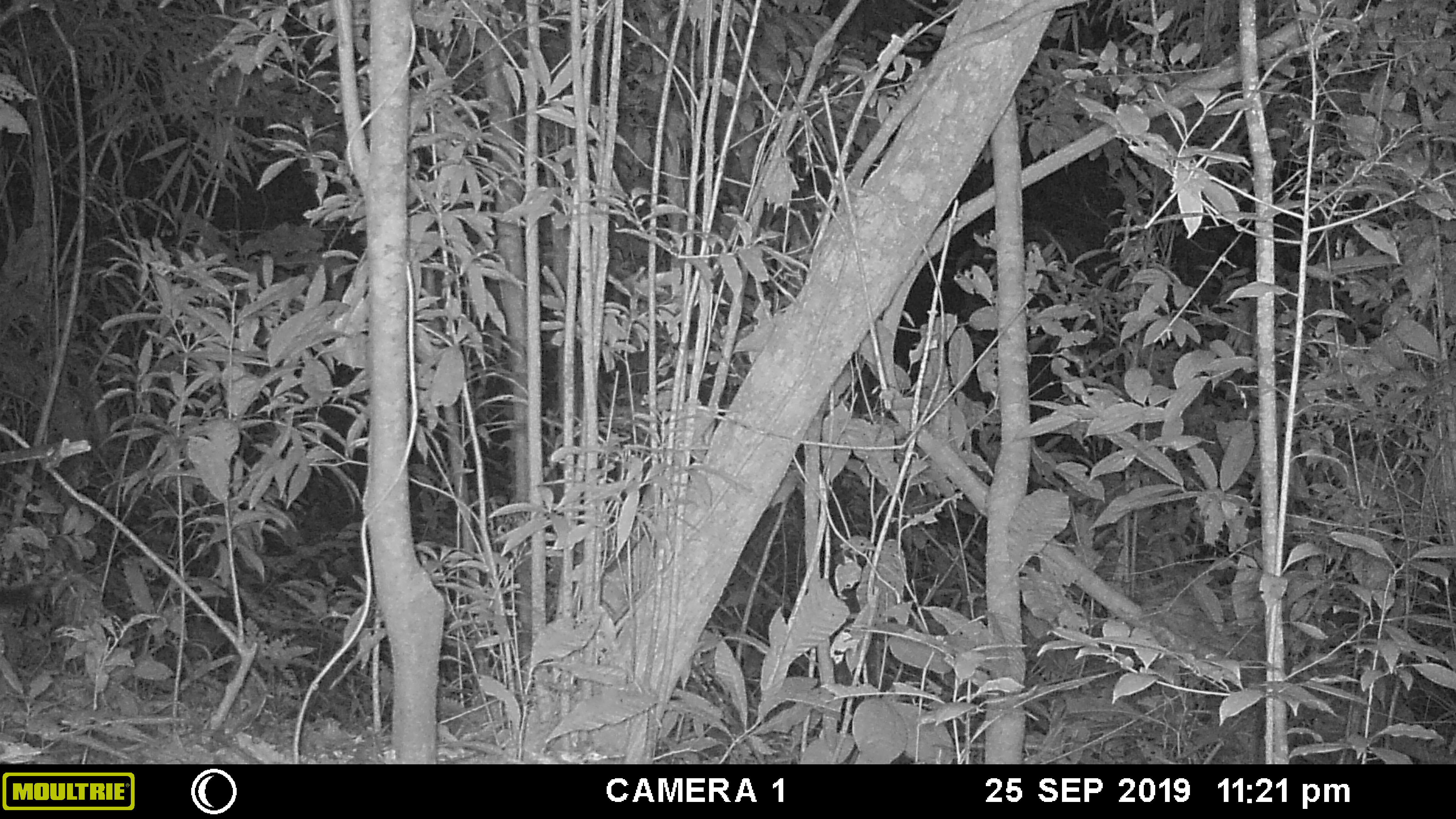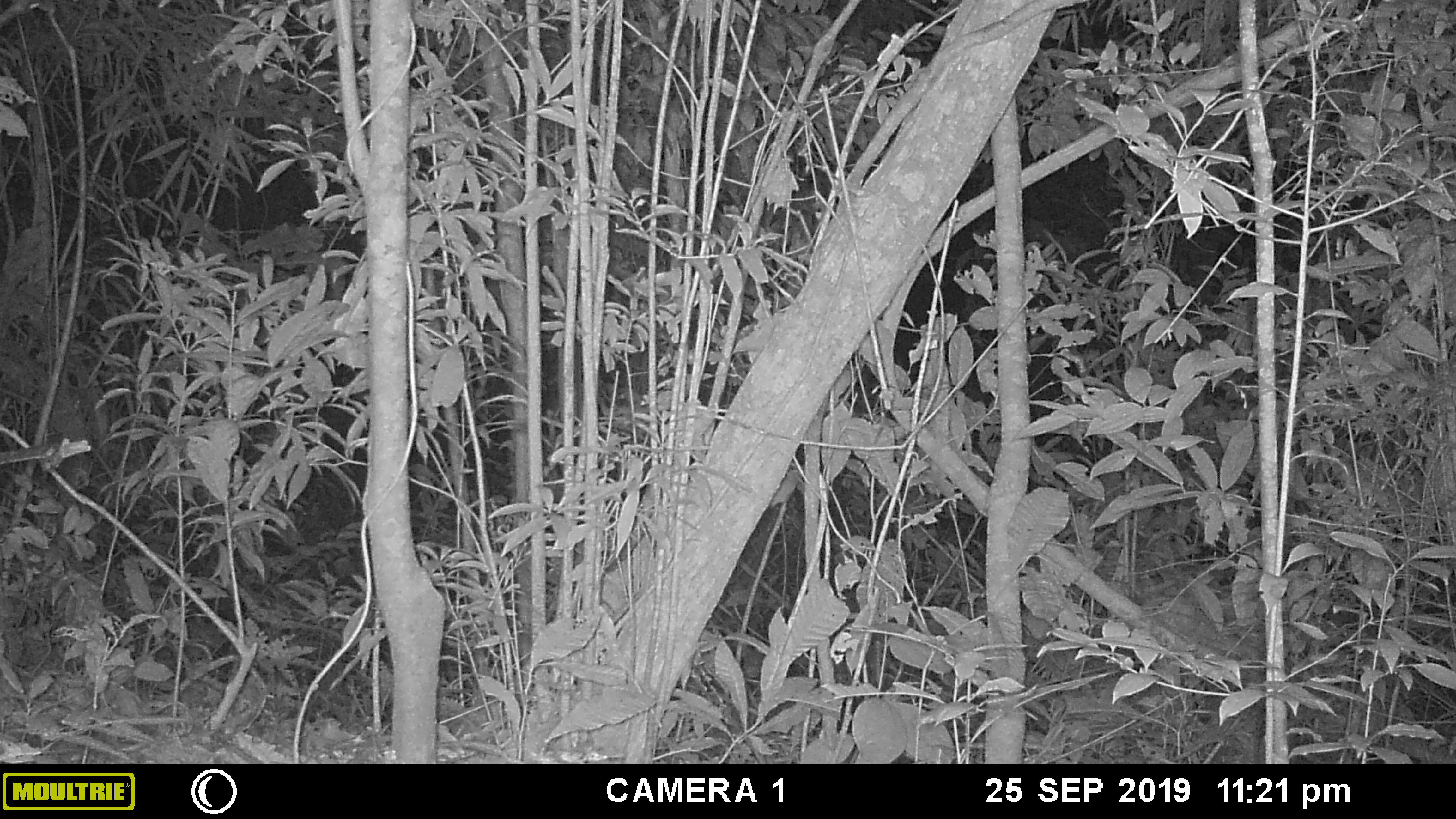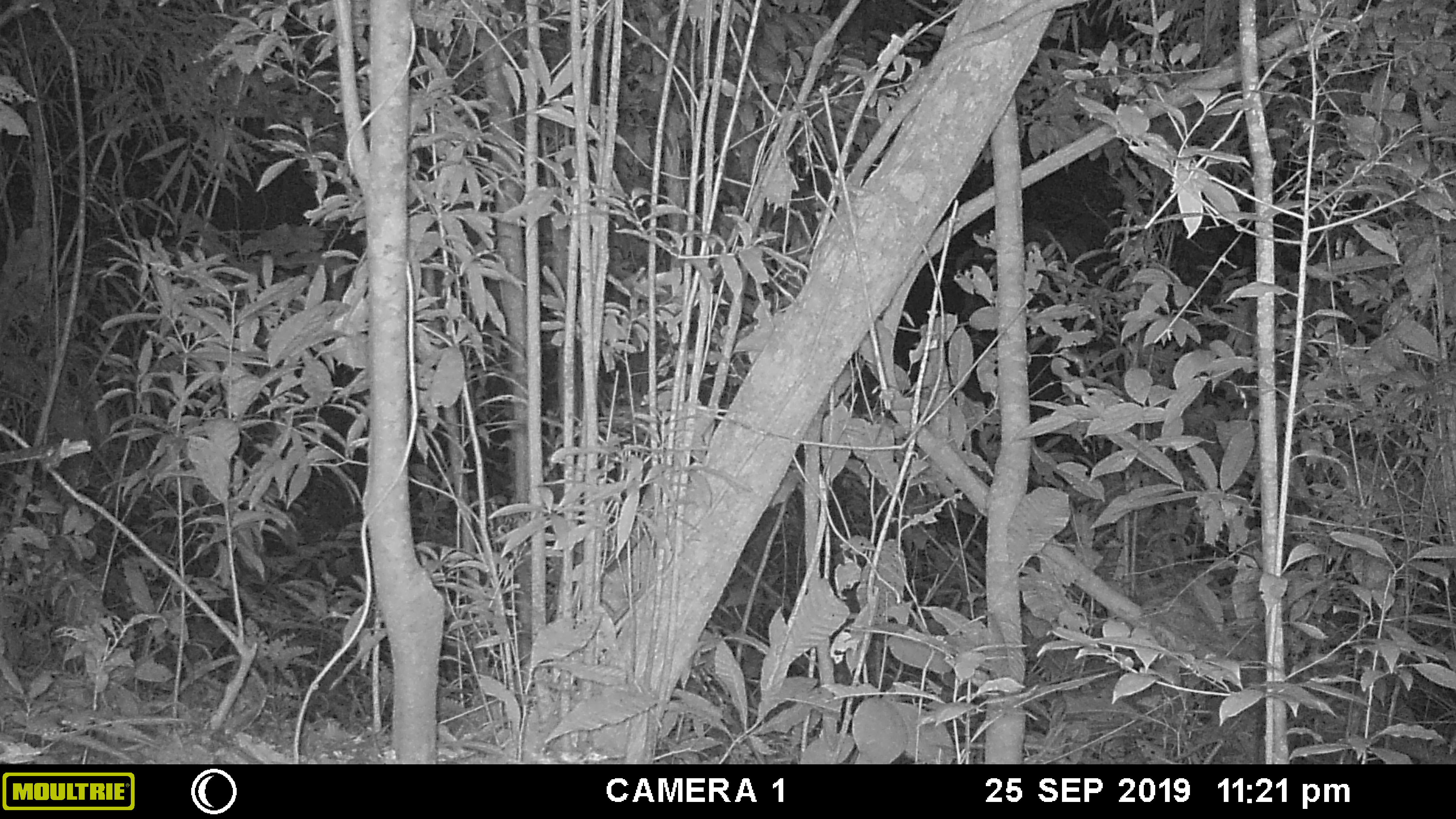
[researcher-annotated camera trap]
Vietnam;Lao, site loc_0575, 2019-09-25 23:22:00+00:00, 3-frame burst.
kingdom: Animalia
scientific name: Animalia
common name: animal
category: unidentified animal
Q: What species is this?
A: Unidentified animal (animal) (Animalia).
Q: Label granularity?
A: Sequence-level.